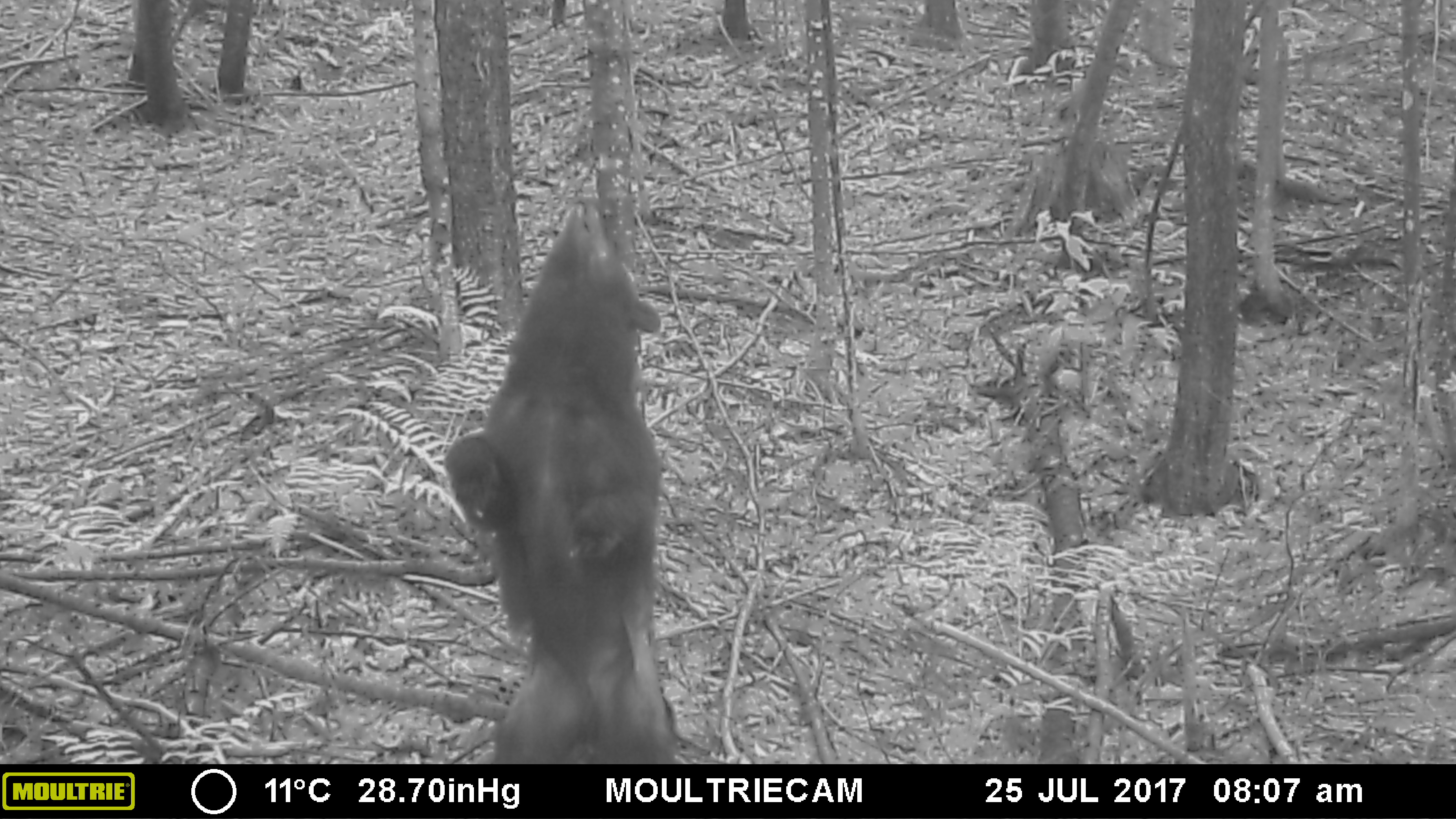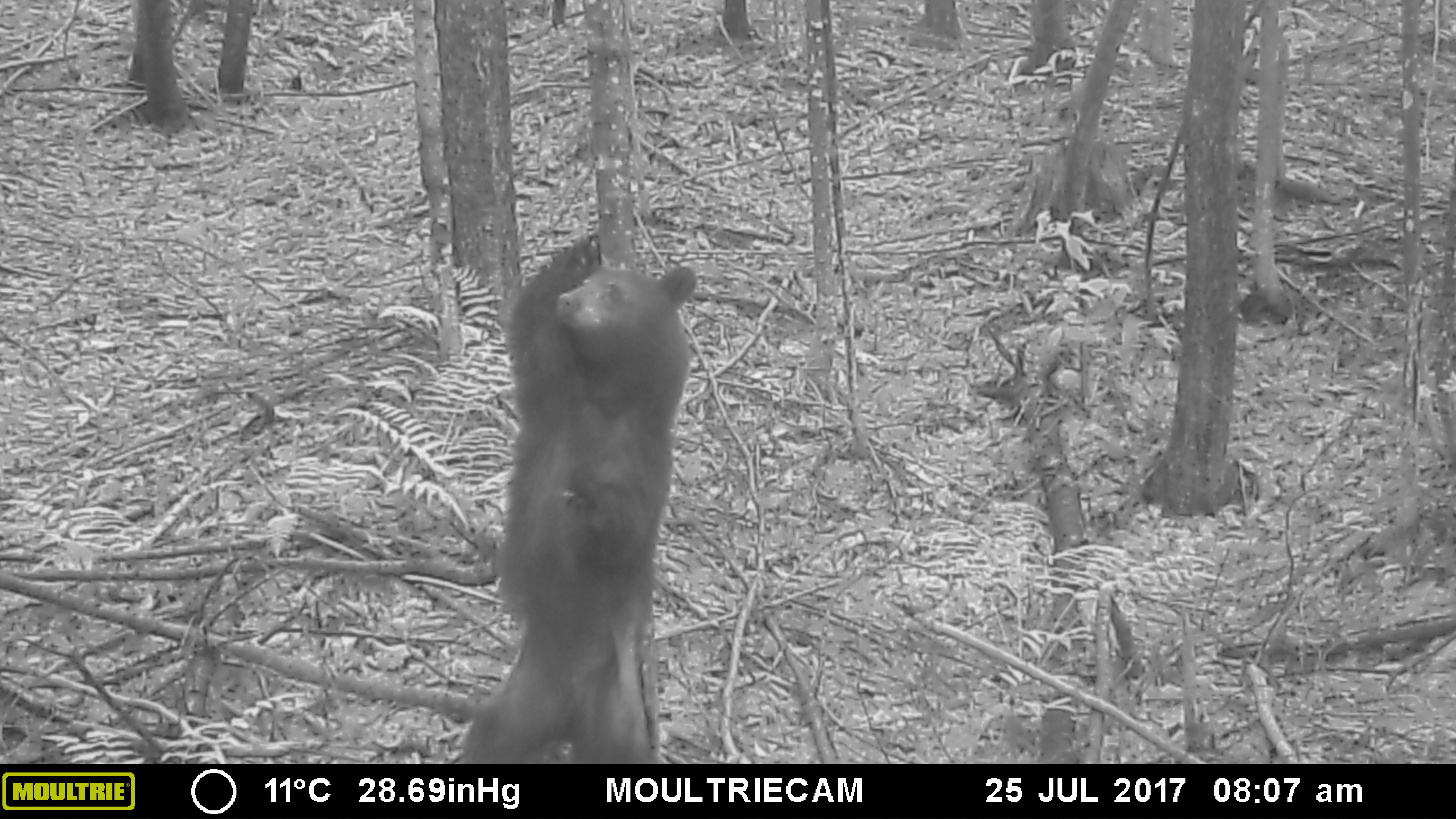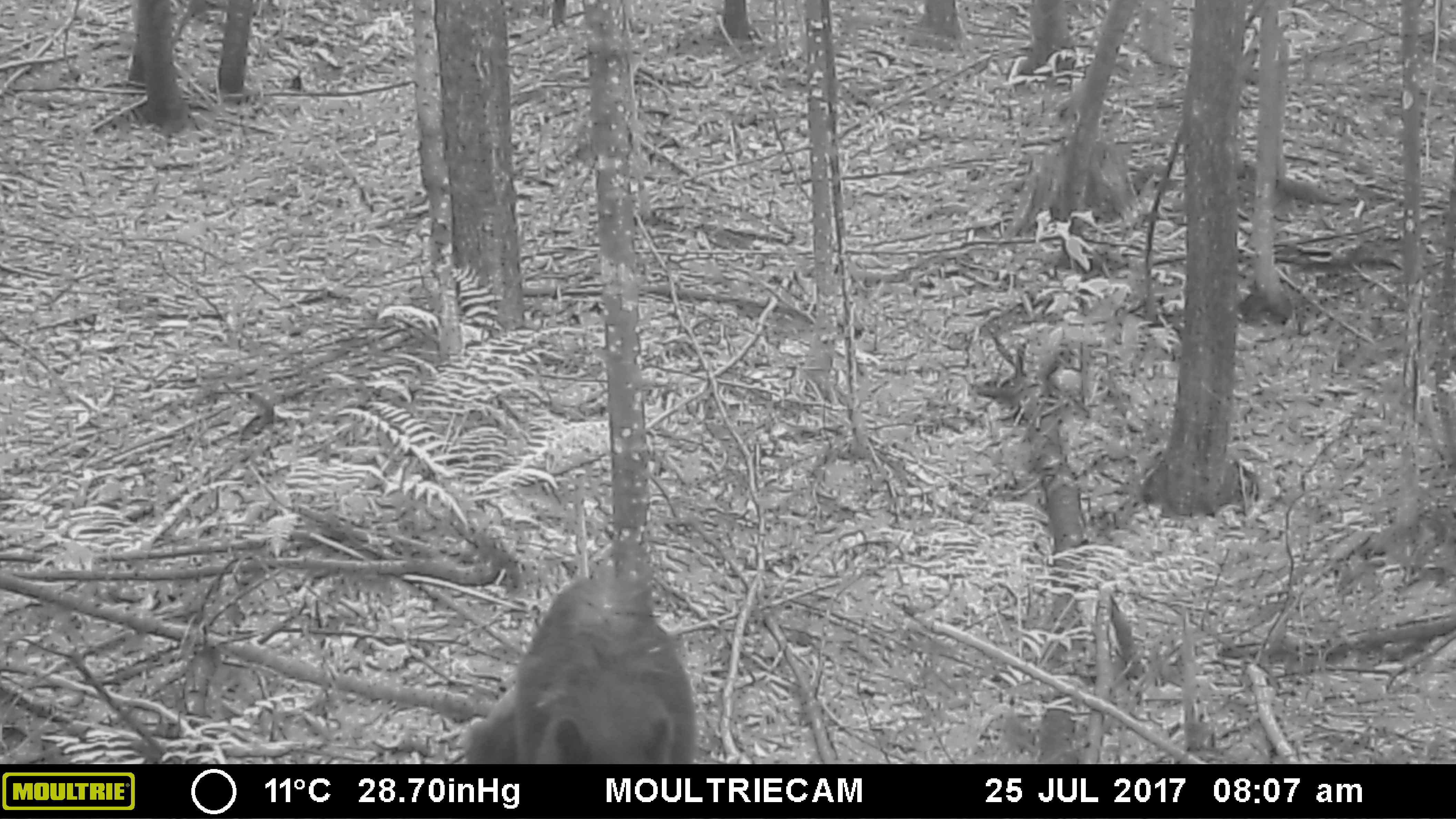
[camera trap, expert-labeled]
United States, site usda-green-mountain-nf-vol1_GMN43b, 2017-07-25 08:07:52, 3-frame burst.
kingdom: Animalia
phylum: Chordata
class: Mammalia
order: Carnivora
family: Ursidae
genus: Ursus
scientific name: Ursus americanus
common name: black bear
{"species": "black bear (Ursus americanus)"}